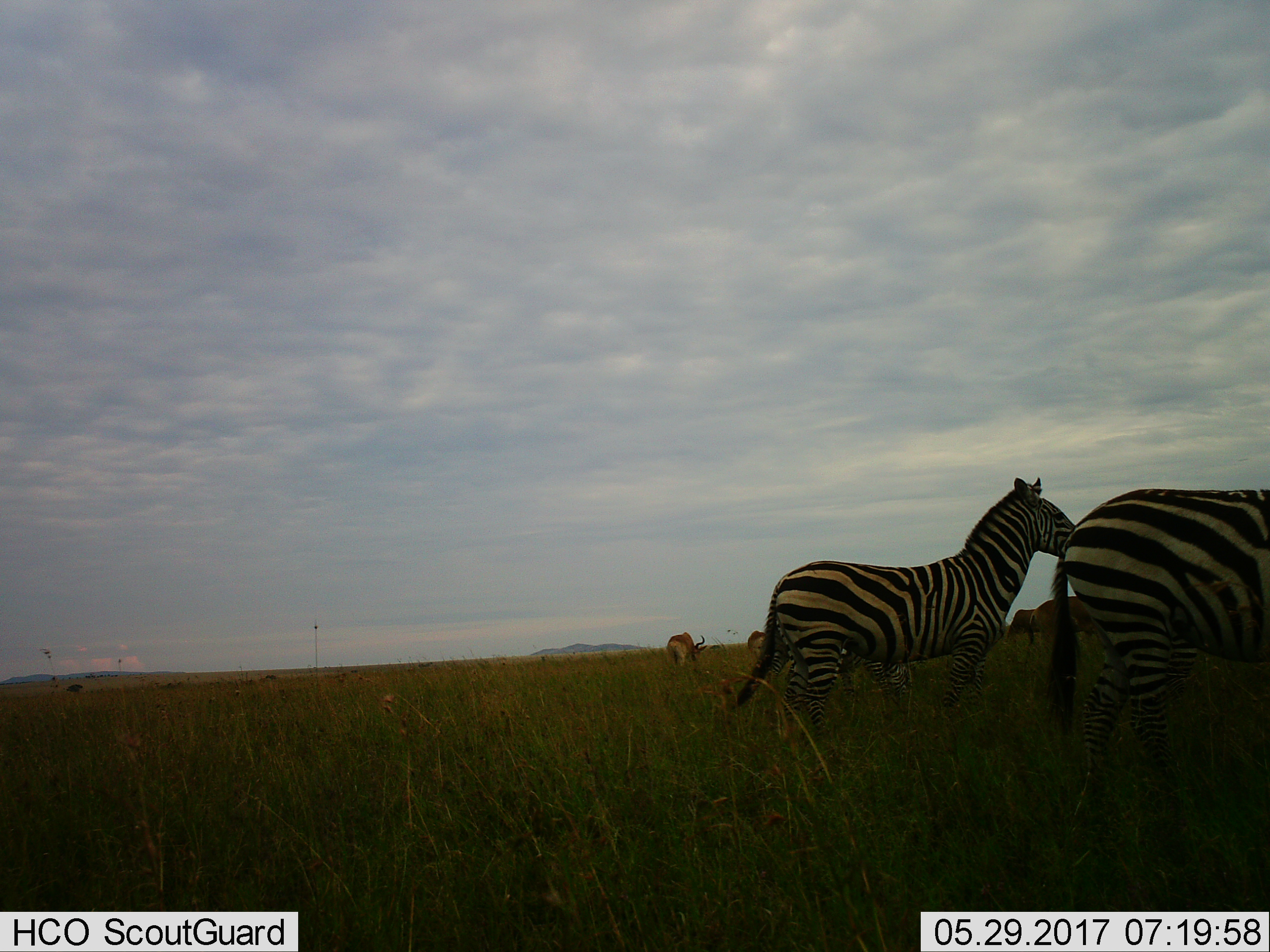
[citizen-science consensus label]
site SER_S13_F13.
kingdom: Animalia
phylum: Chordata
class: Mammalia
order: Artiodactyla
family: Bovidae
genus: Alcelaphus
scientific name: Alcelaphus buselaphus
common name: hartebeest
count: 4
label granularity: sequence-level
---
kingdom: Animalia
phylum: Chordata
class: Mammalia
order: Perissodactyla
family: Equidae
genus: Equus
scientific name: Equus quagga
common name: plains zebra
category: zebraplains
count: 2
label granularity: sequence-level